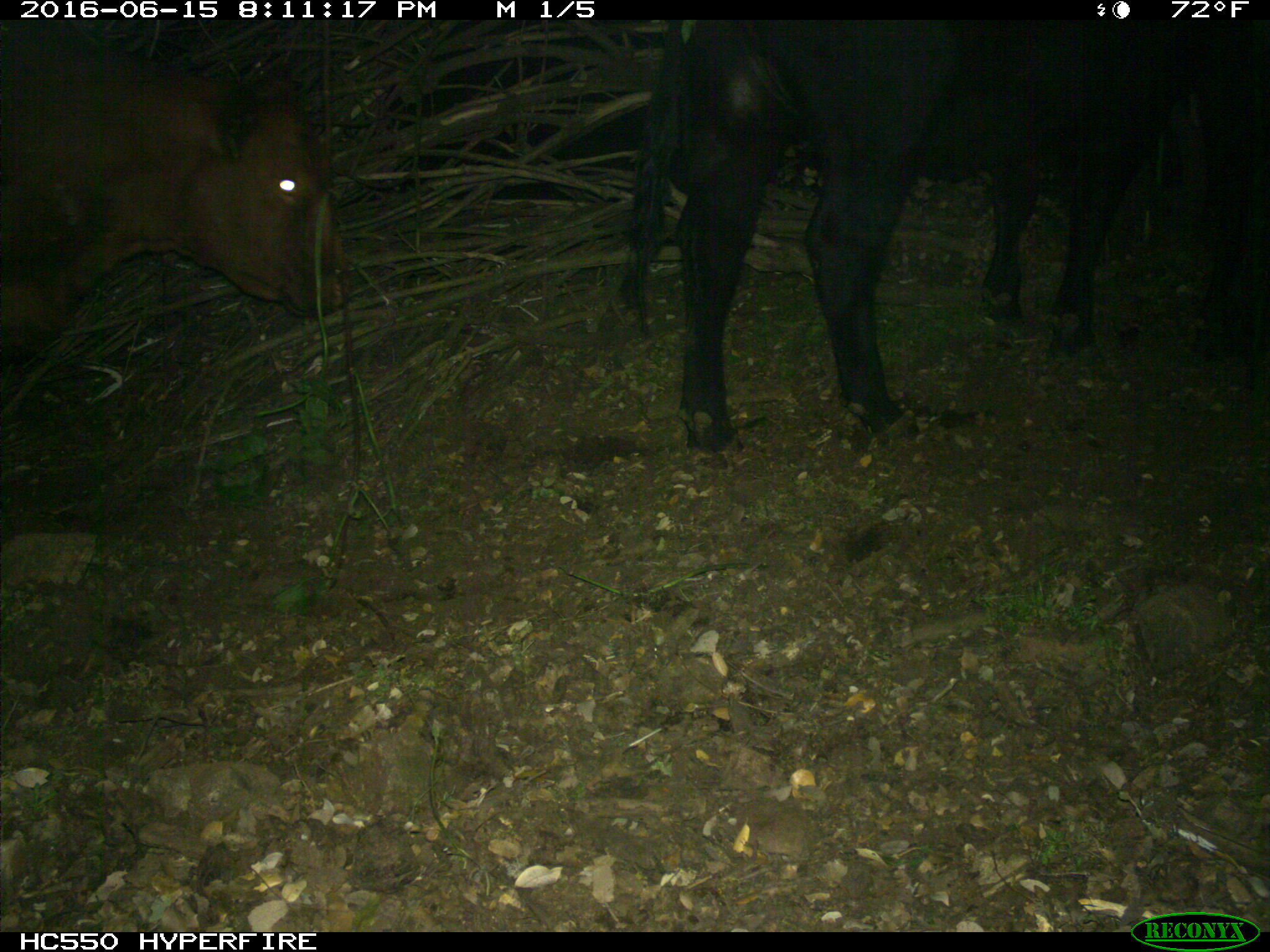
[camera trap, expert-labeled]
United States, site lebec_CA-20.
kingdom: Animalia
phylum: Chordata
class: Mammalia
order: Artiodactyla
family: Bovidae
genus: Bos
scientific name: Bos taurus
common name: domestic cow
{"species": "Bos taurus (domestic cow)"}